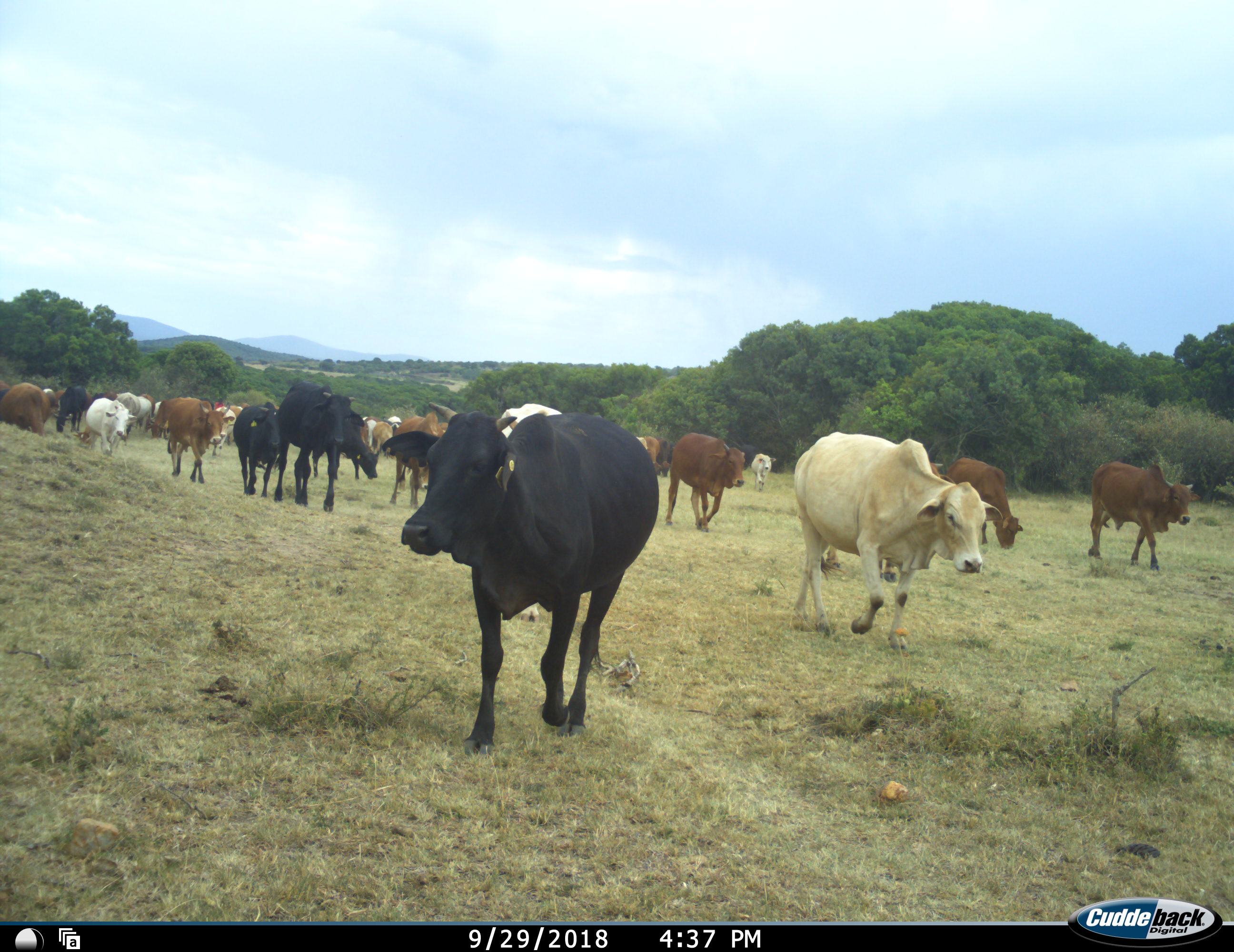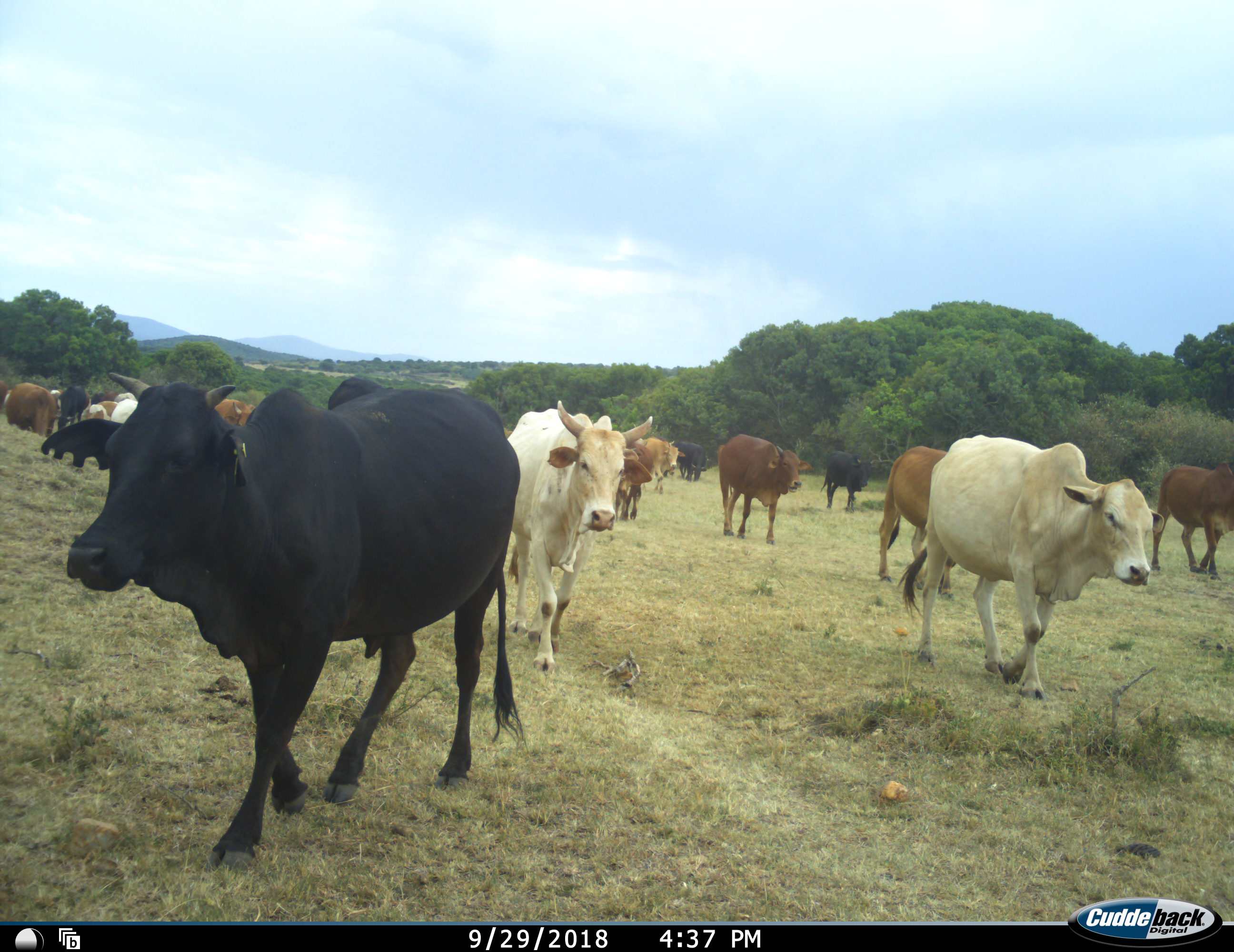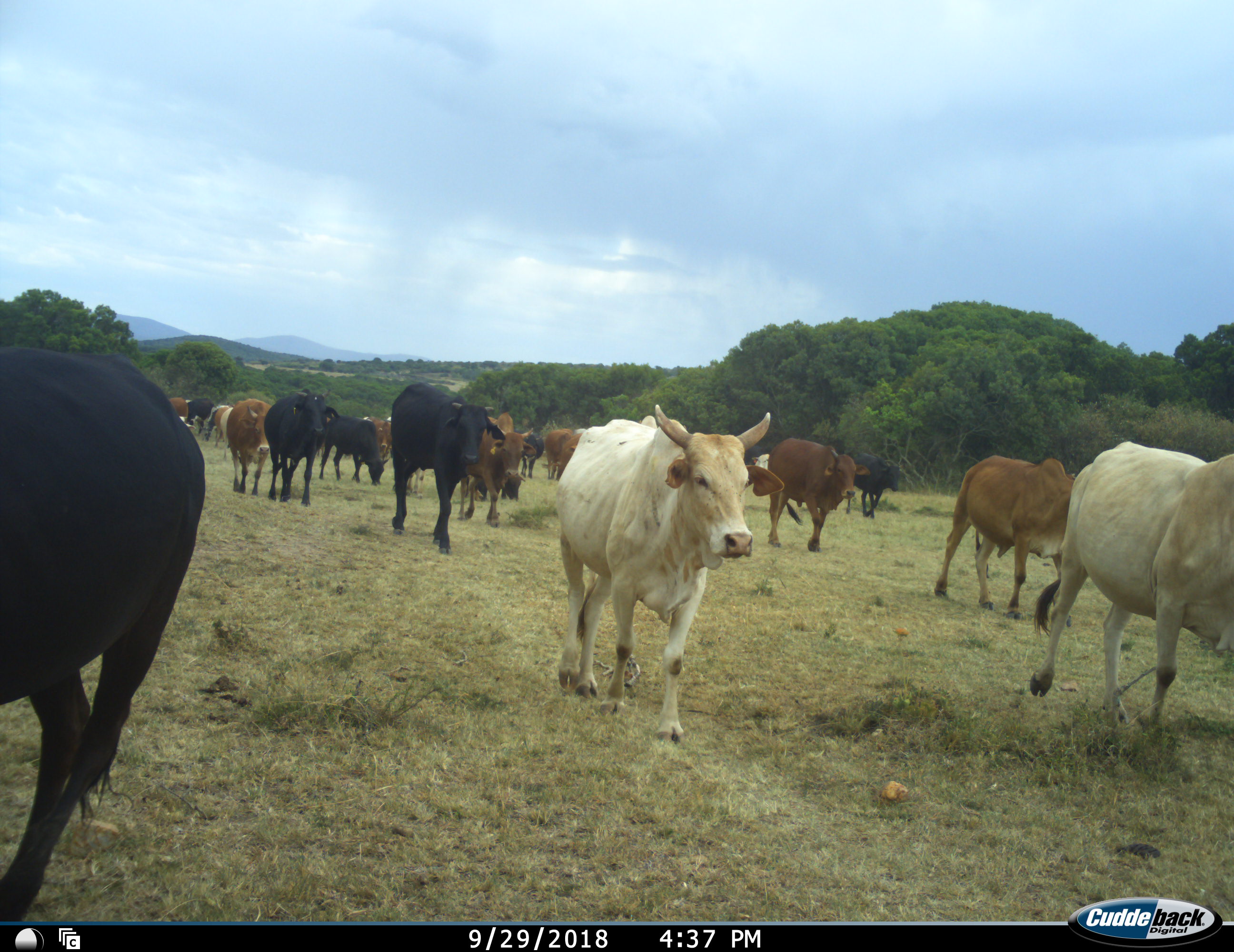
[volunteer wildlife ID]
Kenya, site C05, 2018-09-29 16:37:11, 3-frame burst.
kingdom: Animalia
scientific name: Animalia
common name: animal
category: domesticanimal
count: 11-50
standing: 9%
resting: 9%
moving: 100%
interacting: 9%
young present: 9%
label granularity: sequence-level